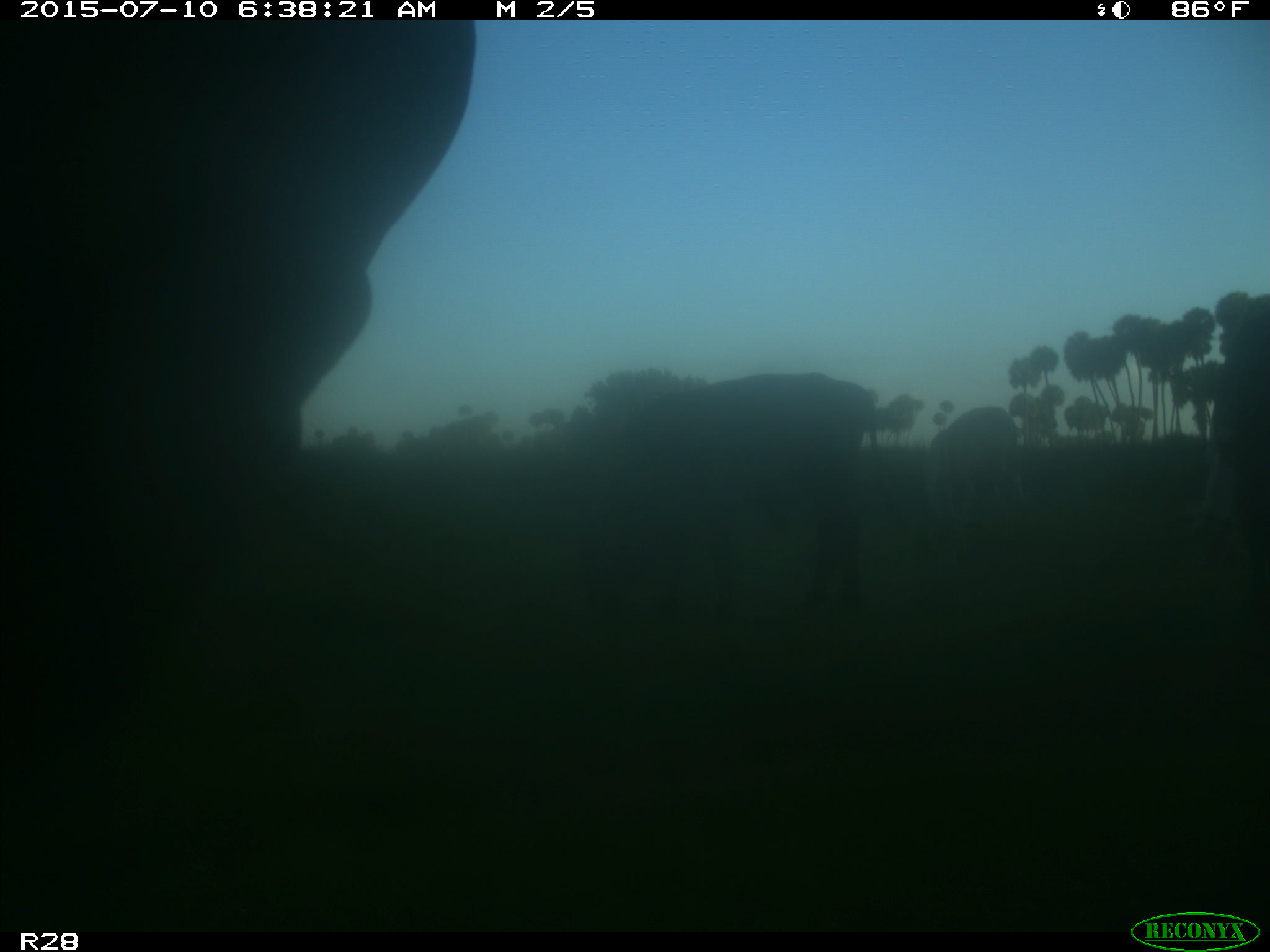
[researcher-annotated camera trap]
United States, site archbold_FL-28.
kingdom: Animalia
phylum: Chordata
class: Mammalia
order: Artiodactyla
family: Bovidae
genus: Bos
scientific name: Bos taurus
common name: domestic cow